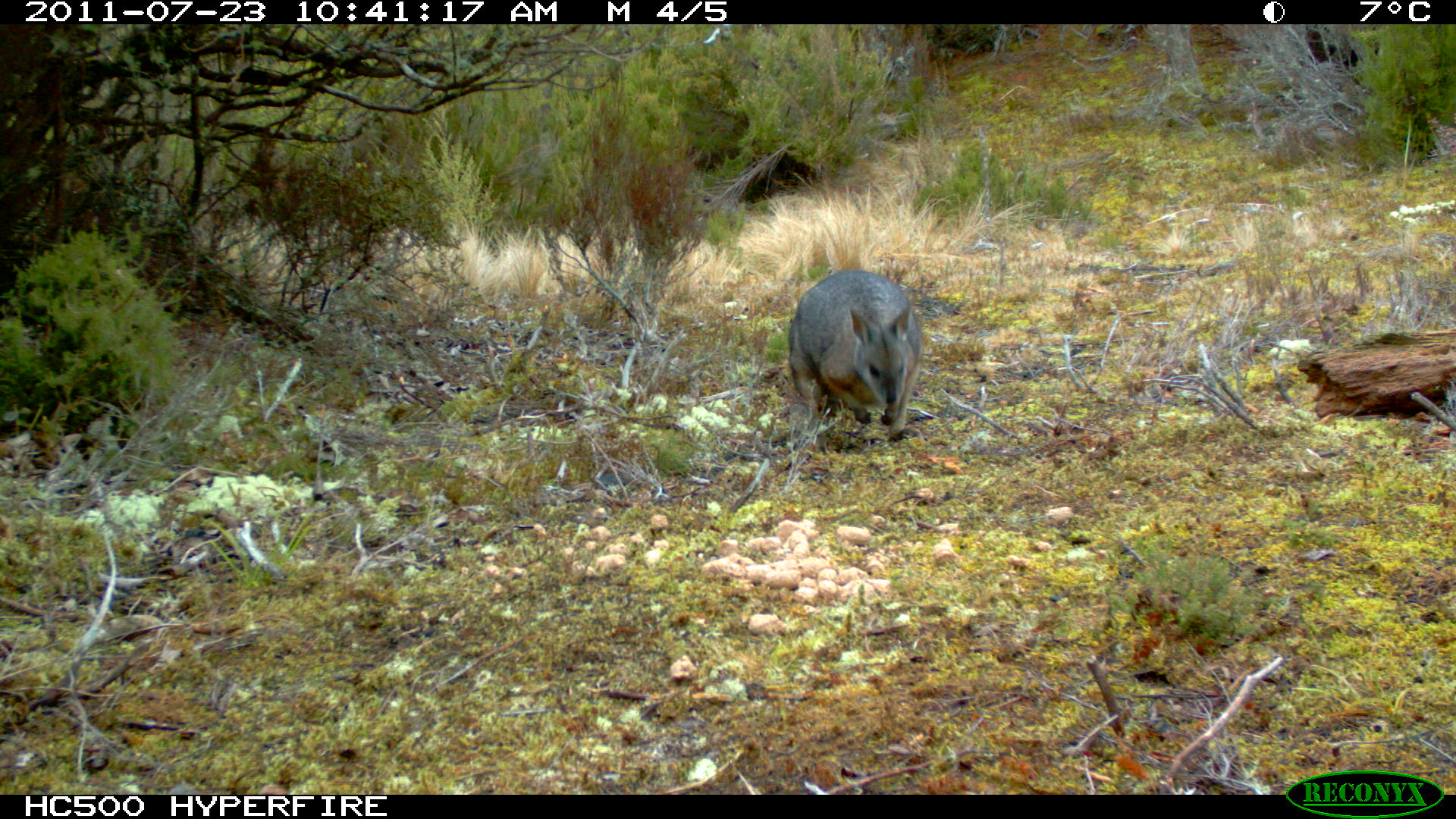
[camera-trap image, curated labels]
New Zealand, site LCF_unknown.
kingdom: Animalia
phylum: Chordata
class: Mammalia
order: Diprotodontia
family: Macropodidae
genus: Notamacropus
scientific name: Notamacropus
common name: wallaby